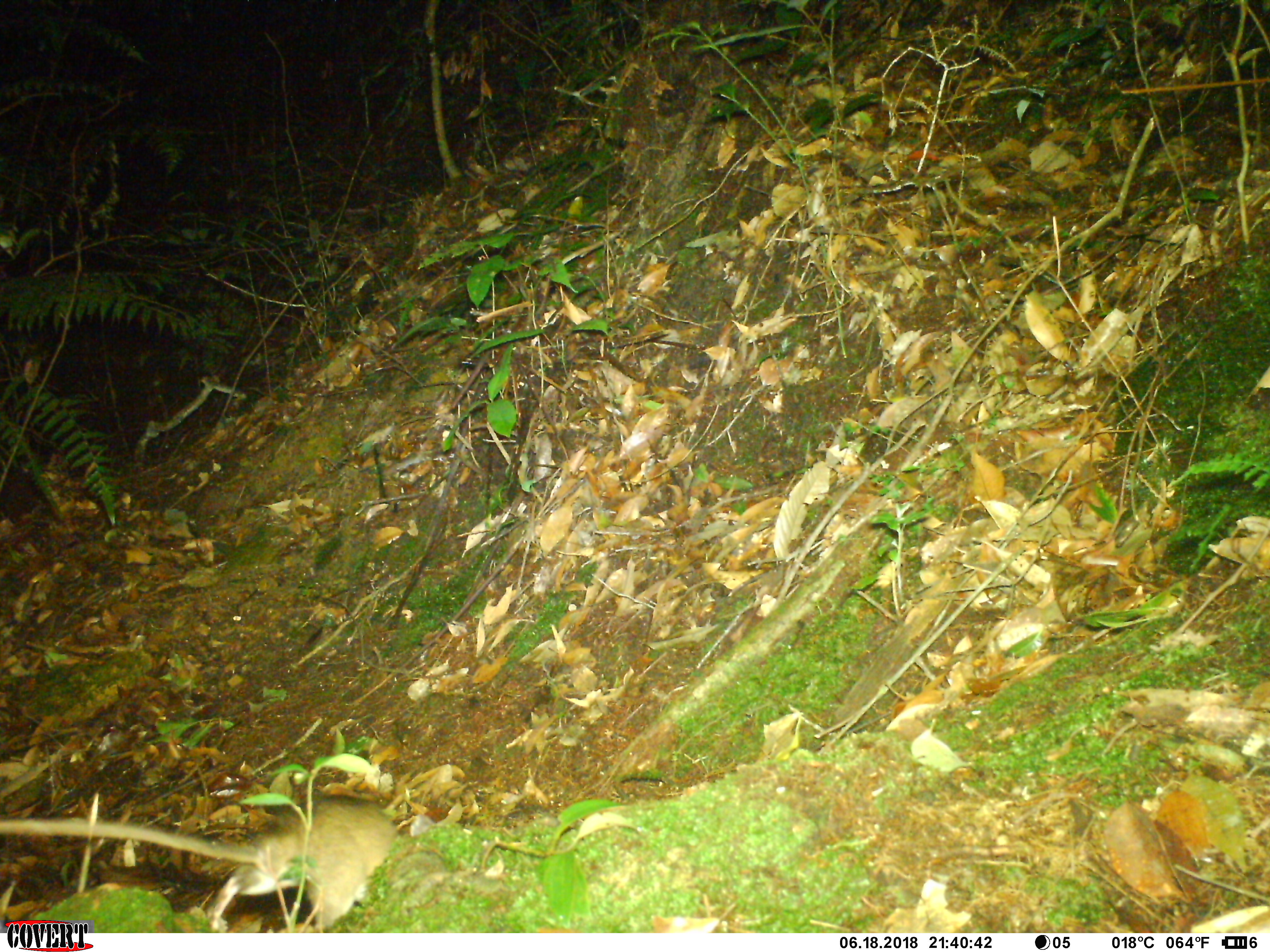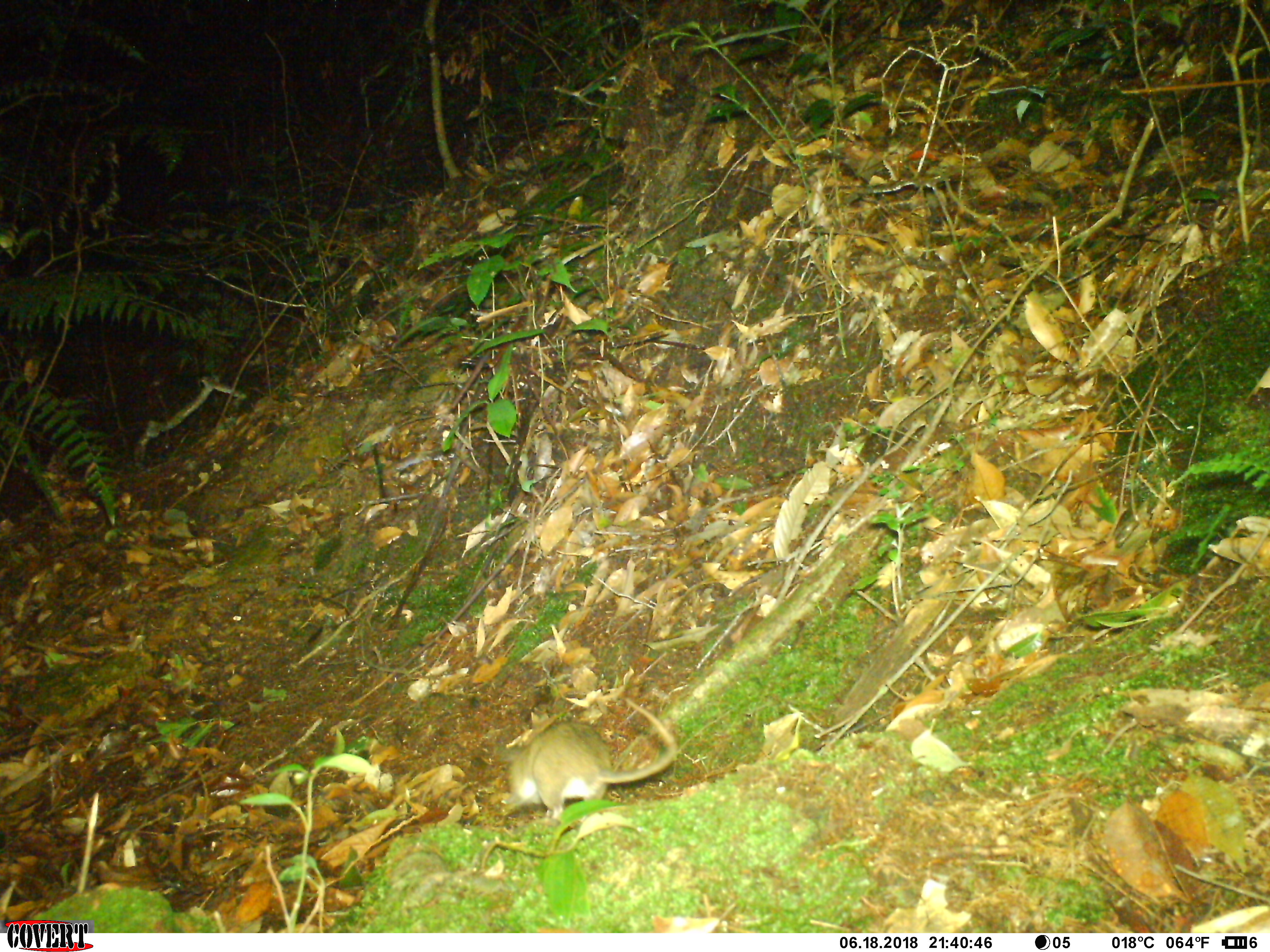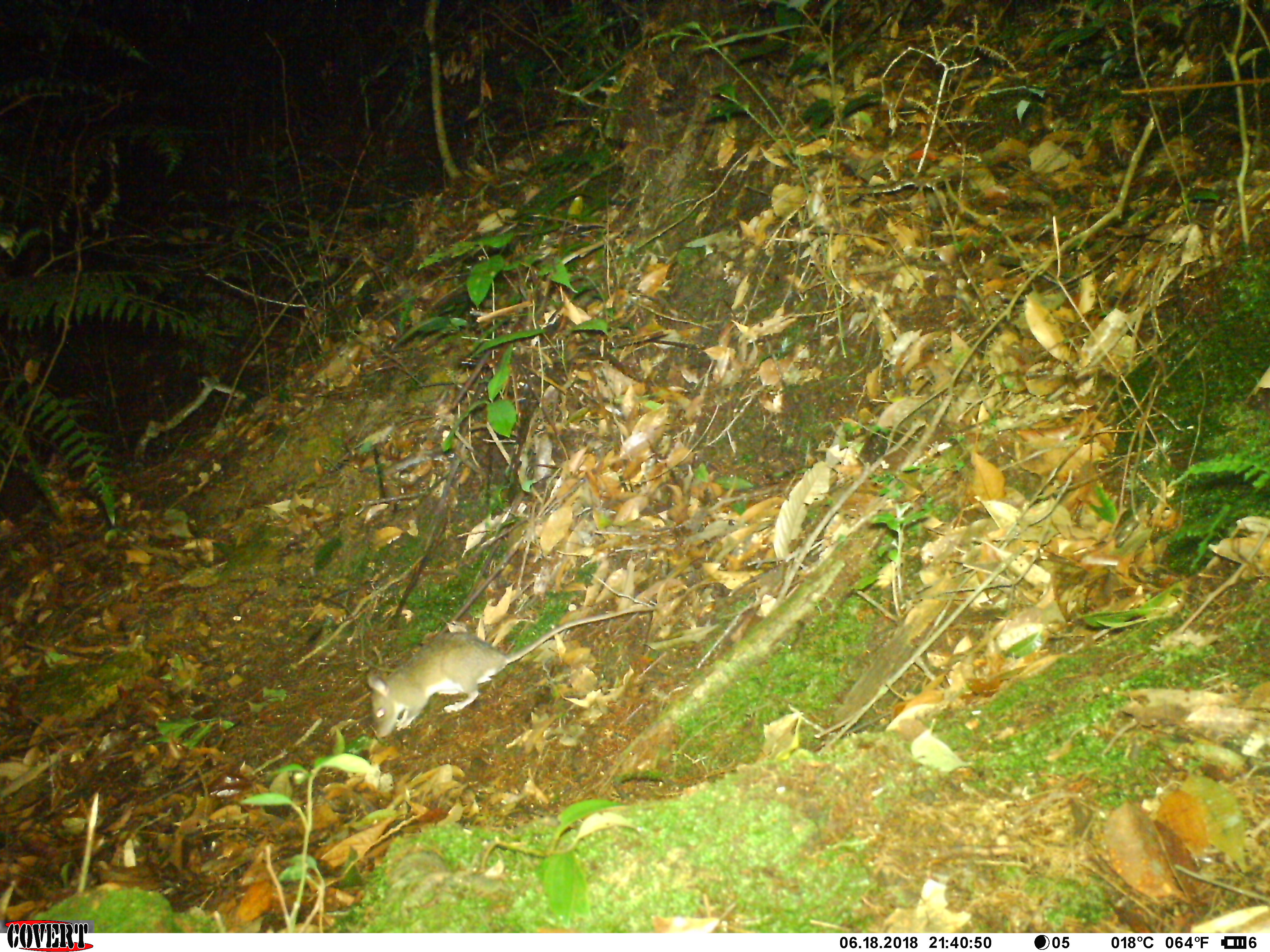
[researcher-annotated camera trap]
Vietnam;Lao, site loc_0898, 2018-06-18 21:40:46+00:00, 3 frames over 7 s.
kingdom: Animalia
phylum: Chordata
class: Mammalia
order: Rodentia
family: Muridae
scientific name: Muridae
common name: old-world mice and rats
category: unidentified murid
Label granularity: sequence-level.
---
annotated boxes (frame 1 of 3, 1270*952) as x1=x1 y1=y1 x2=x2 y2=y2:
unidentified murid: x1=0 y1=791 x2=405 y2=931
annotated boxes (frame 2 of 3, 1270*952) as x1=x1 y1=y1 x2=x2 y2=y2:
unidentified murid: x1=497 y1=697 x2=678 y2=820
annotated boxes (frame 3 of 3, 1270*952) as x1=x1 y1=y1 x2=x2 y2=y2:
unidentified murid: x1=365 y1=605 x2=660 y2=738